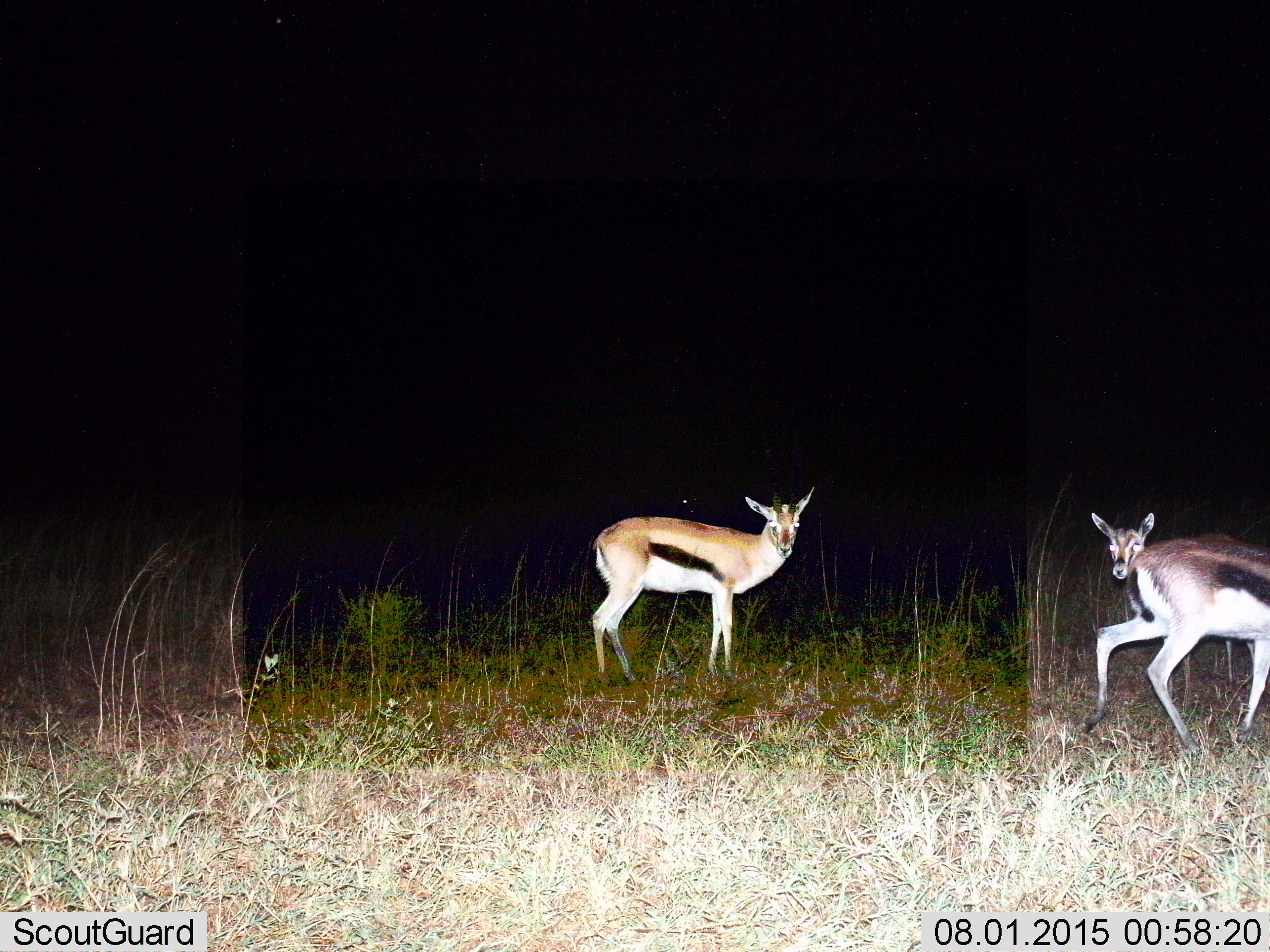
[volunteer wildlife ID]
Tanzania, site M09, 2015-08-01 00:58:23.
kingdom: Animalia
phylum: Chordata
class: Mammalia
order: Artiodactyla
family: Bovidae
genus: Eudorcas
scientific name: Eudorcas thomsonii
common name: thomson's gazelle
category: gazellethomsons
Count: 3.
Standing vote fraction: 75%.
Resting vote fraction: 0%.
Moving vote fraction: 62%.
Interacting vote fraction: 12%.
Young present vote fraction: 0%.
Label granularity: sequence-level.